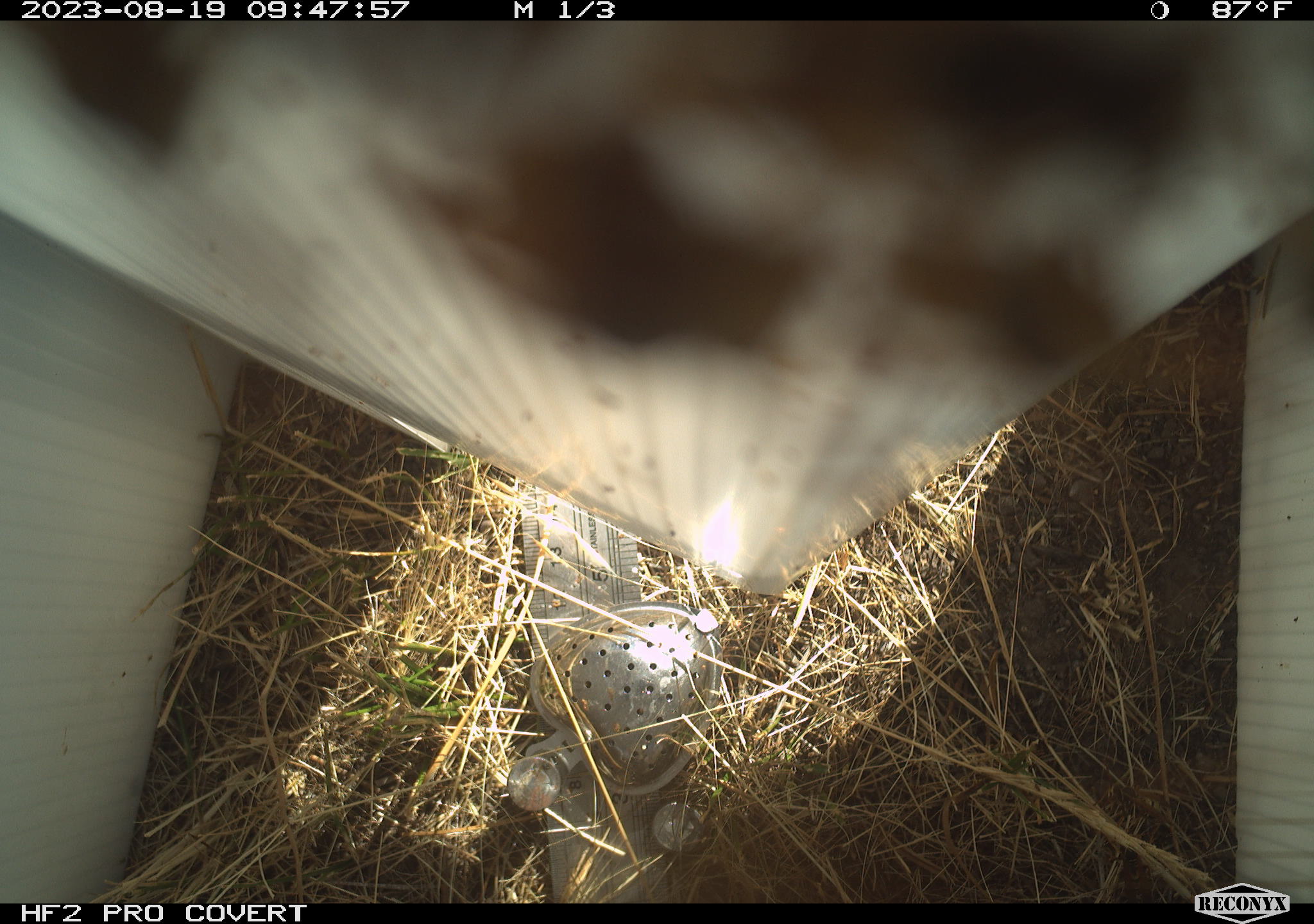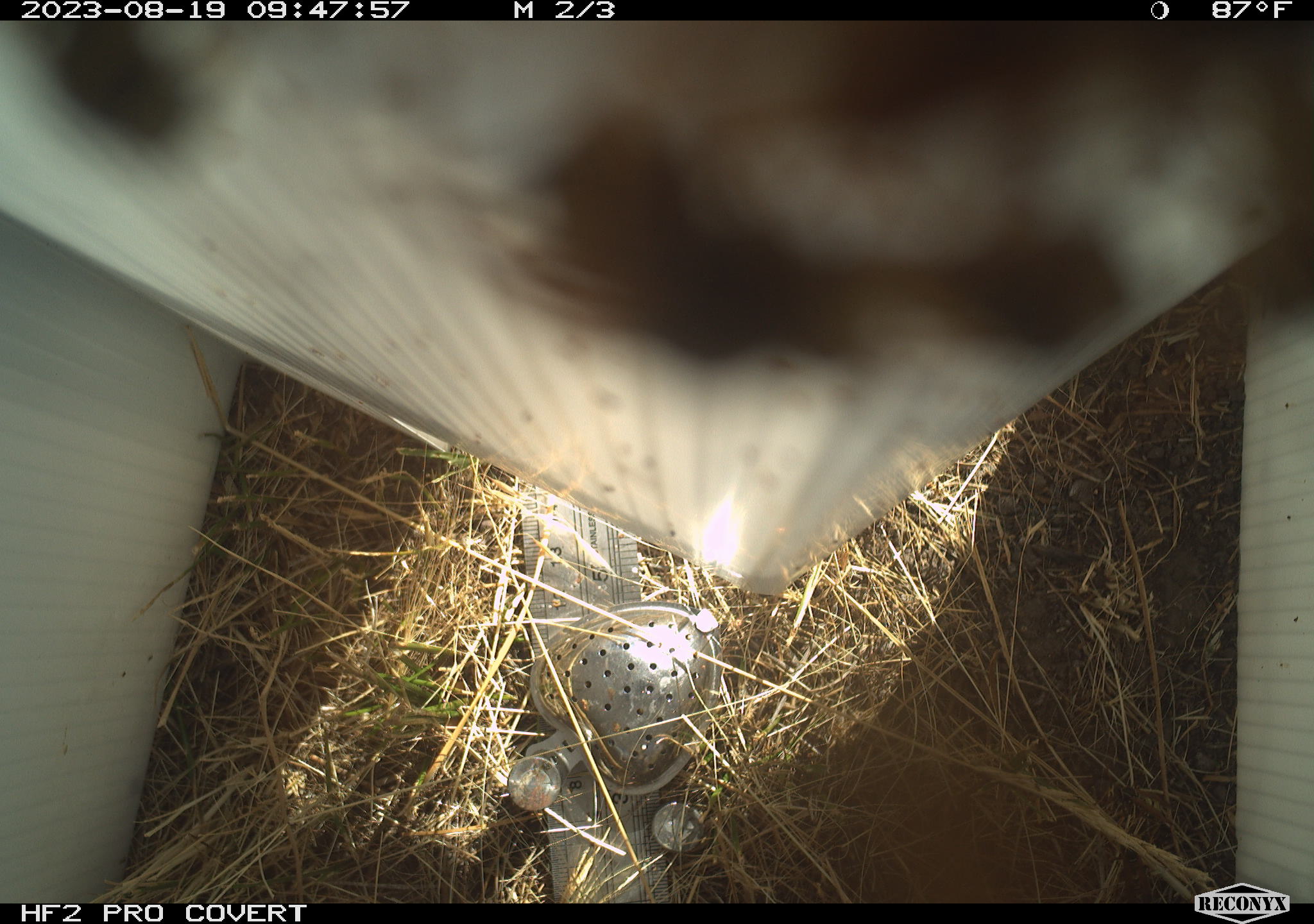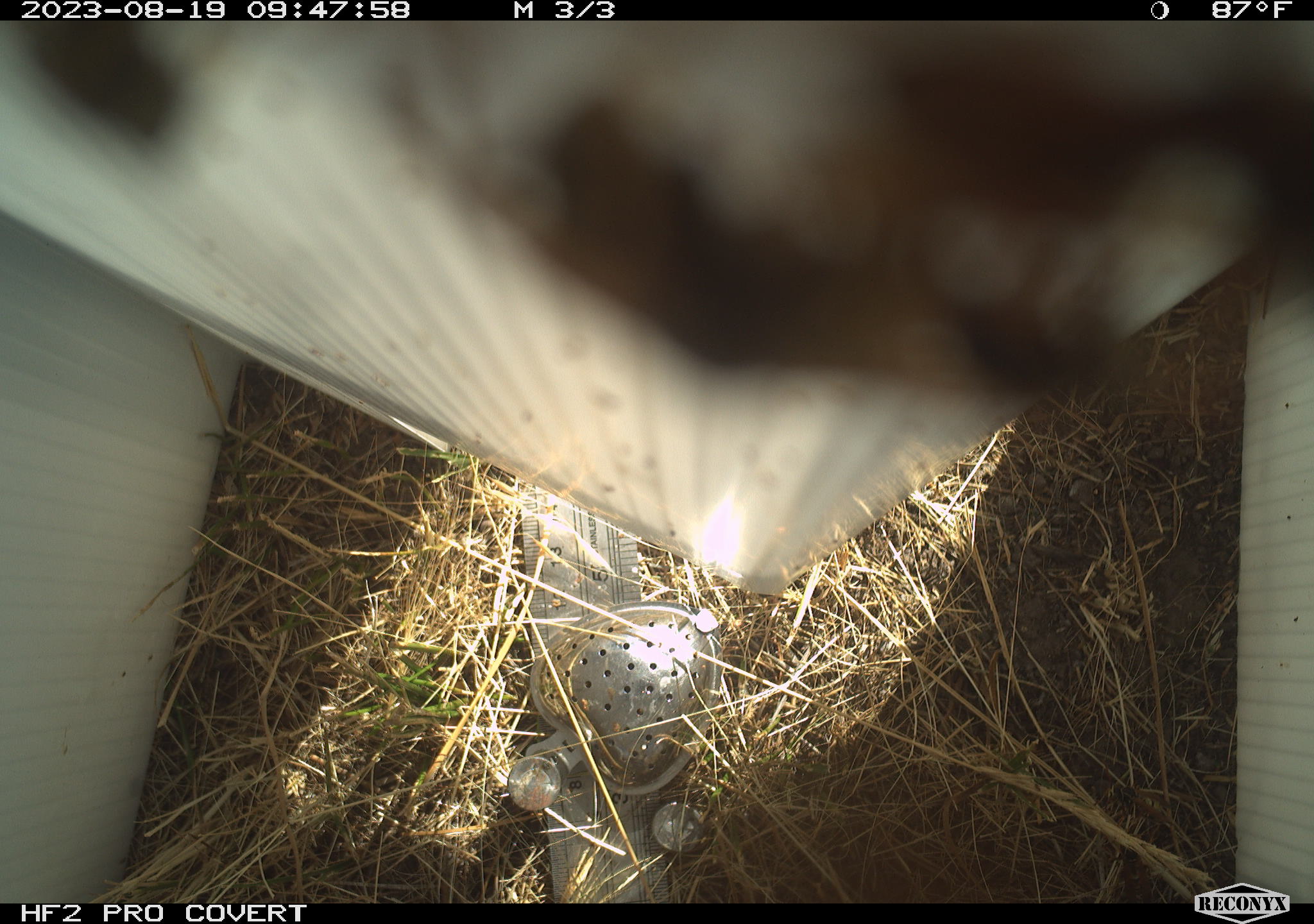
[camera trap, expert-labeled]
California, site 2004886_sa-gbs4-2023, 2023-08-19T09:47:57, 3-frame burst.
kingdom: Animalia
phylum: Arthropoda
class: Insecta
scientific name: Insecta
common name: insect